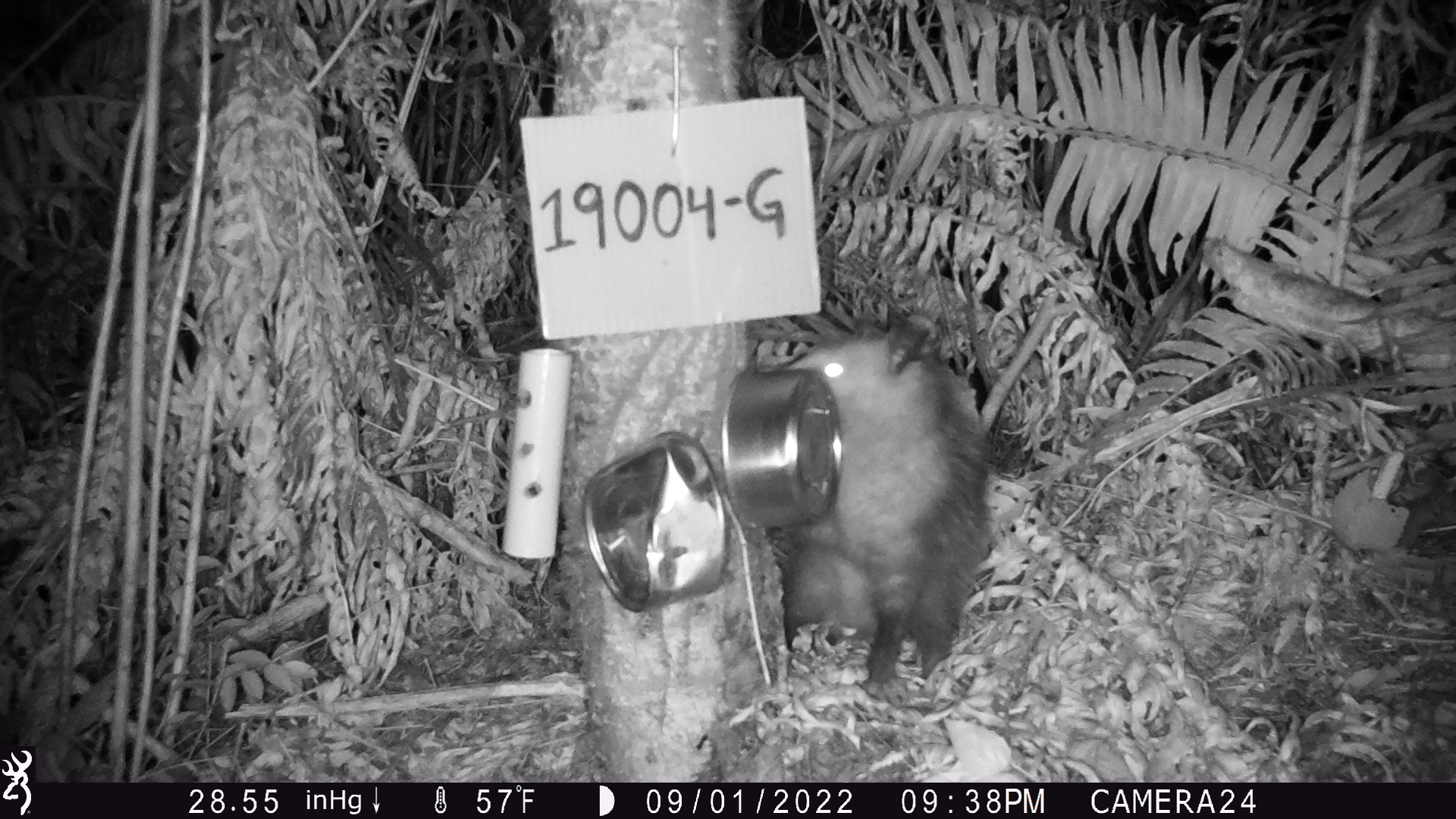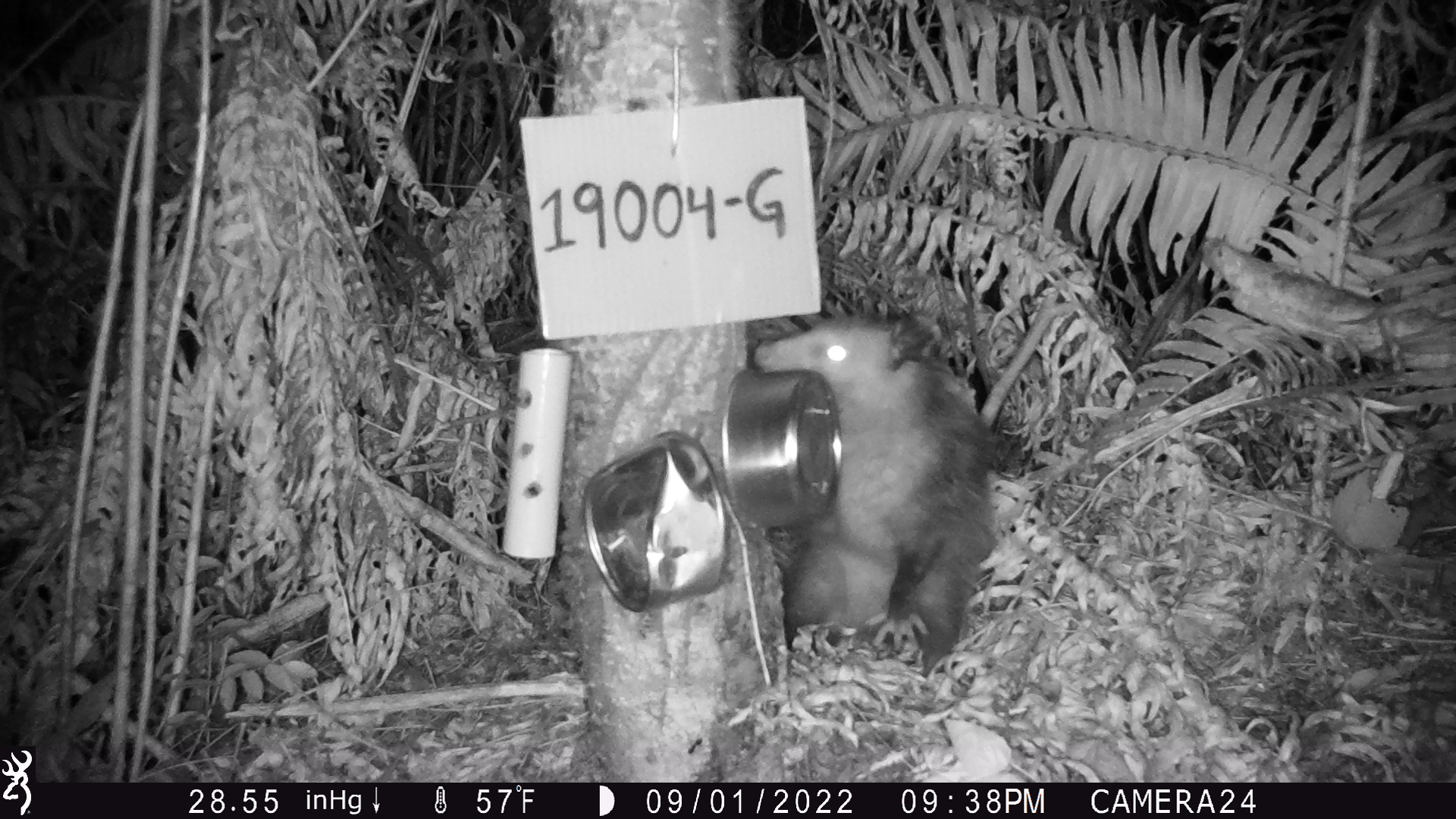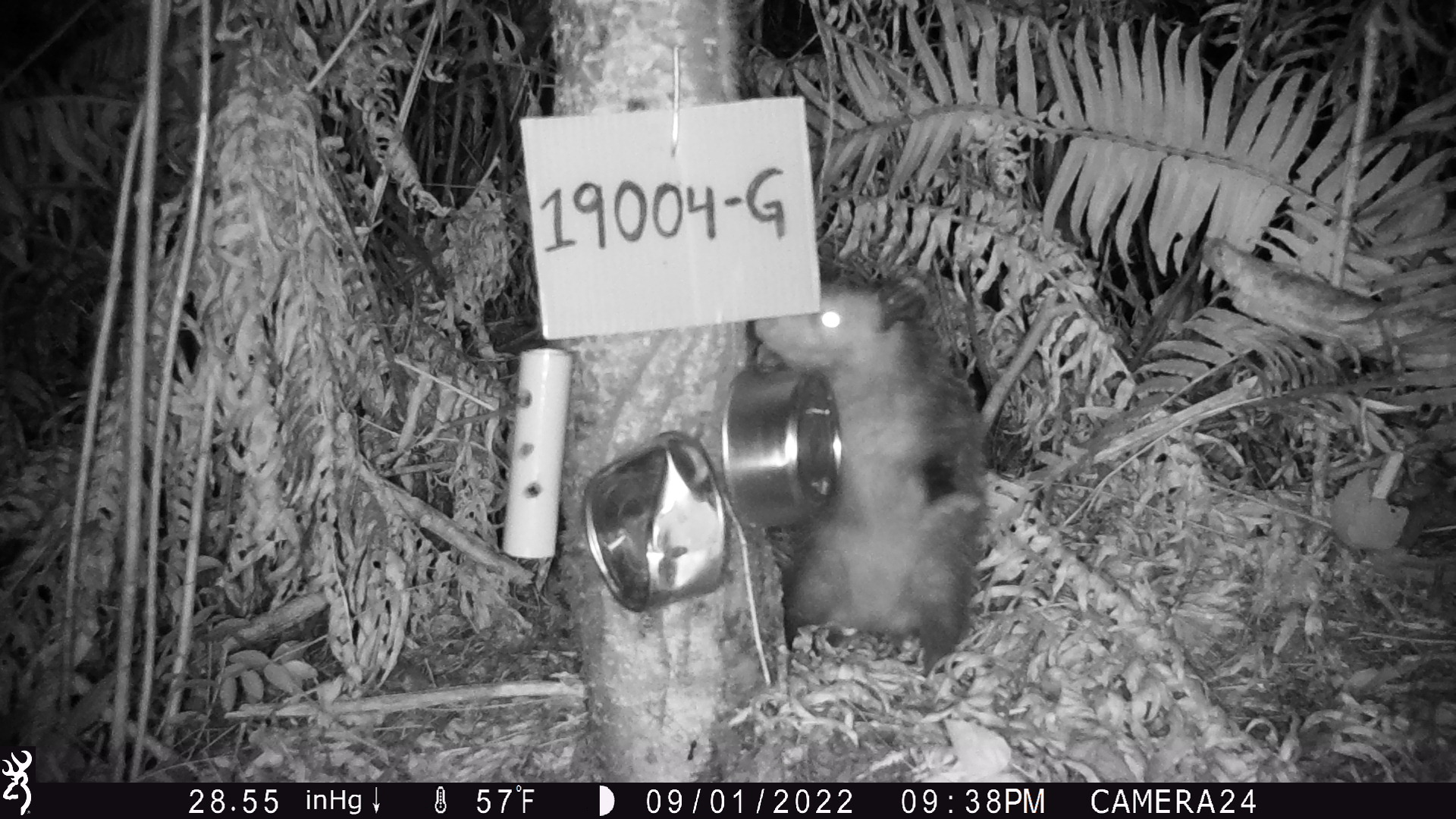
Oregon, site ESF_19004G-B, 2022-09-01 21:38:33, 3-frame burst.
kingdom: Animalia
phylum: Chordata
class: Mammalia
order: Didelphimorphia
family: Didelphidae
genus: Didelphis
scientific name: Didelphis virginiana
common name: virginia opossum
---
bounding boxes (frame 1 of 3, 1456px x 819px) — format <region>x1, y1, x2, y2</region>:
virginia opossum: <region>741, 291, 1008, 700</region>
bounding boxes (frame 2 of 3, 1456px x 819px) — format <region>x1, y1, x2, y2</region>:
virginia opossum: <region>723, 315, 1026, 697</region>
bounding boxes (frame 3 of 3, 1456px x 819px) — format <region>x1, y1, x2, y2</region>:
virginia opossum: <region>740, 251, 1003, 675</region>